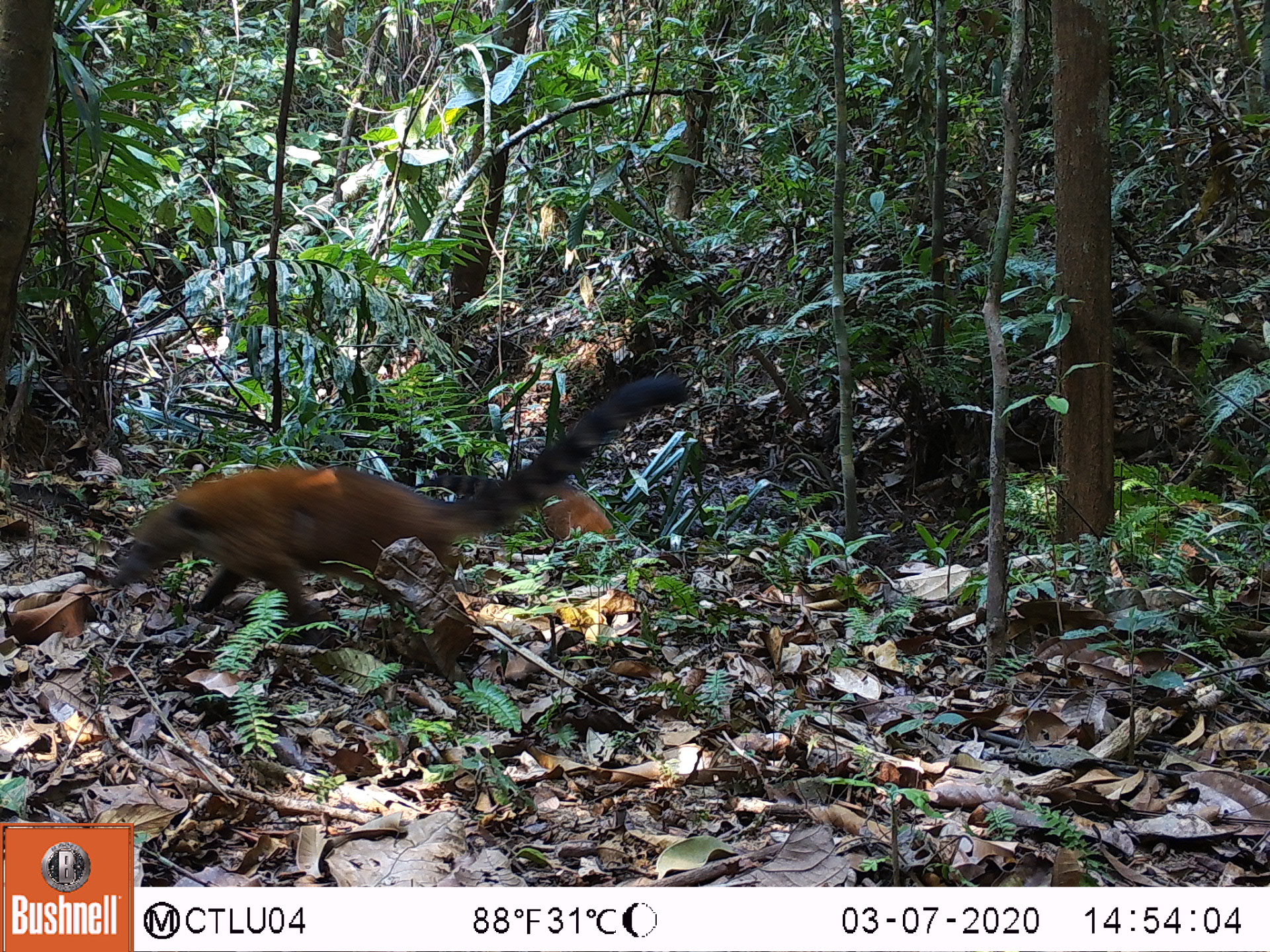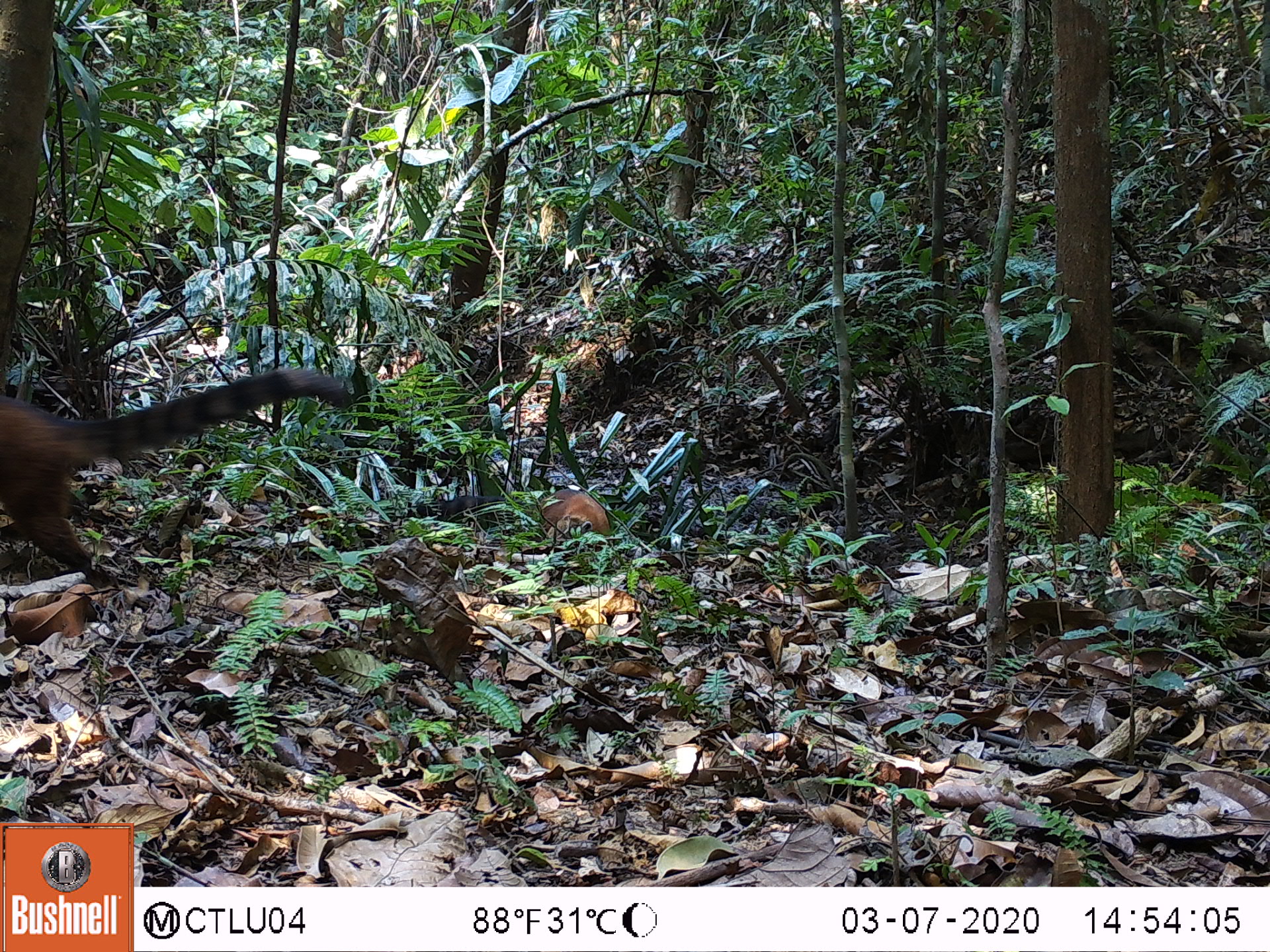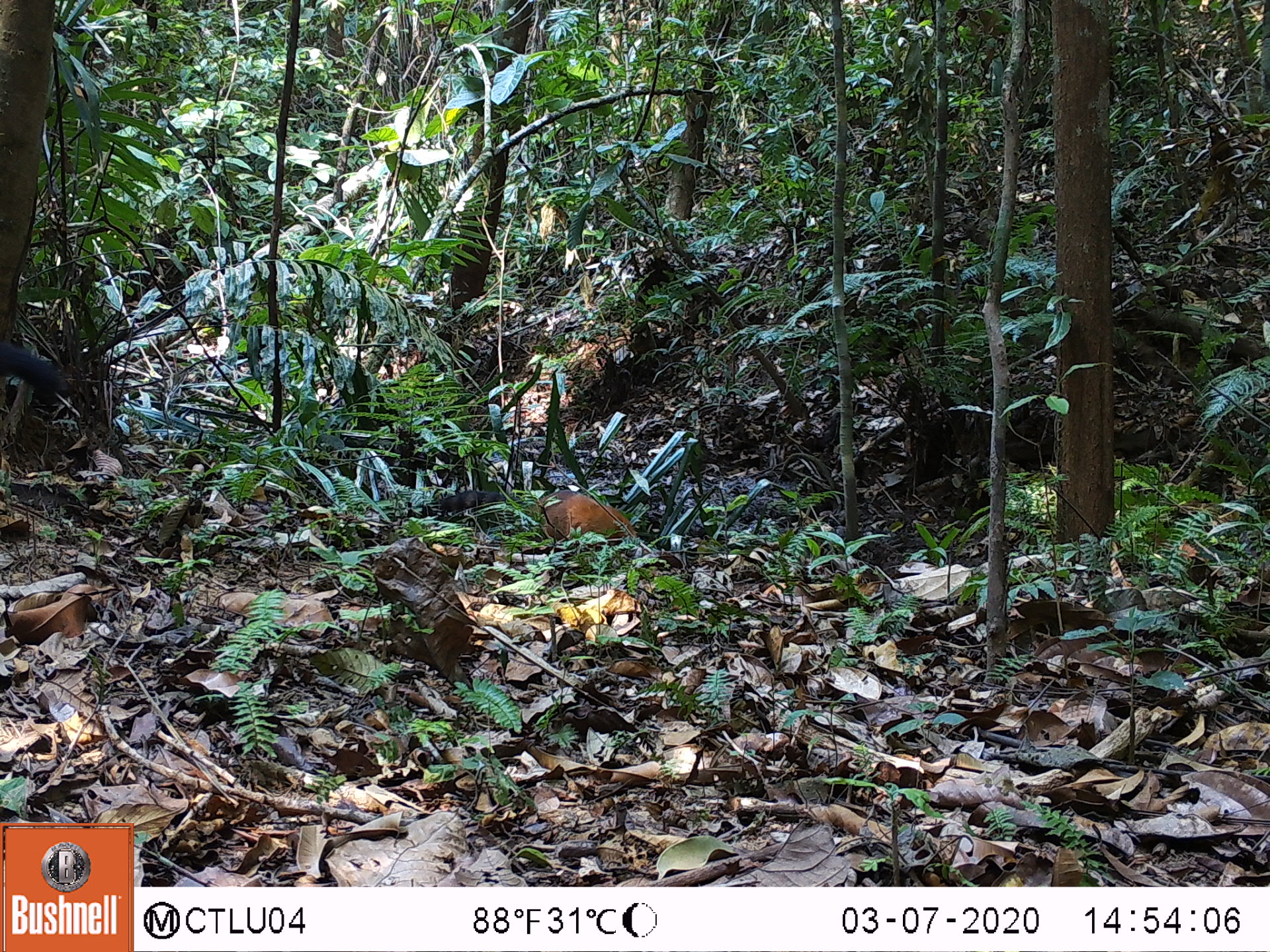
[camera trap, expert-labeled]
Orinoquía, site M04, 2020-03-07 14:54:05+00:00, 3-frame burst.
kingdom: Animalia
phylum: Chordata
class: Mammalia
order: Carnivora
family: Procyonidae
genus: Nasua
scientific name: Nasua nasua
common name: south american coati